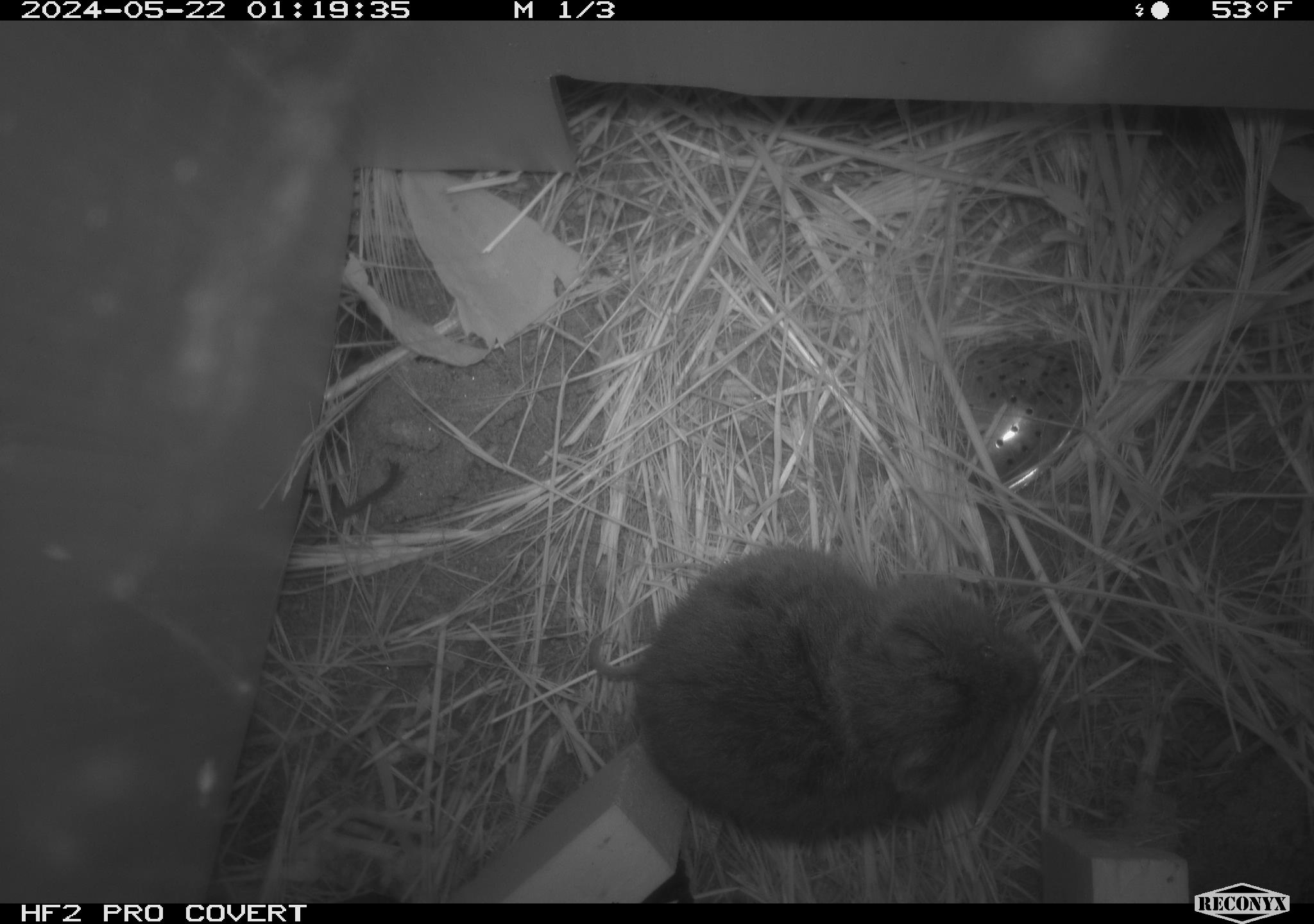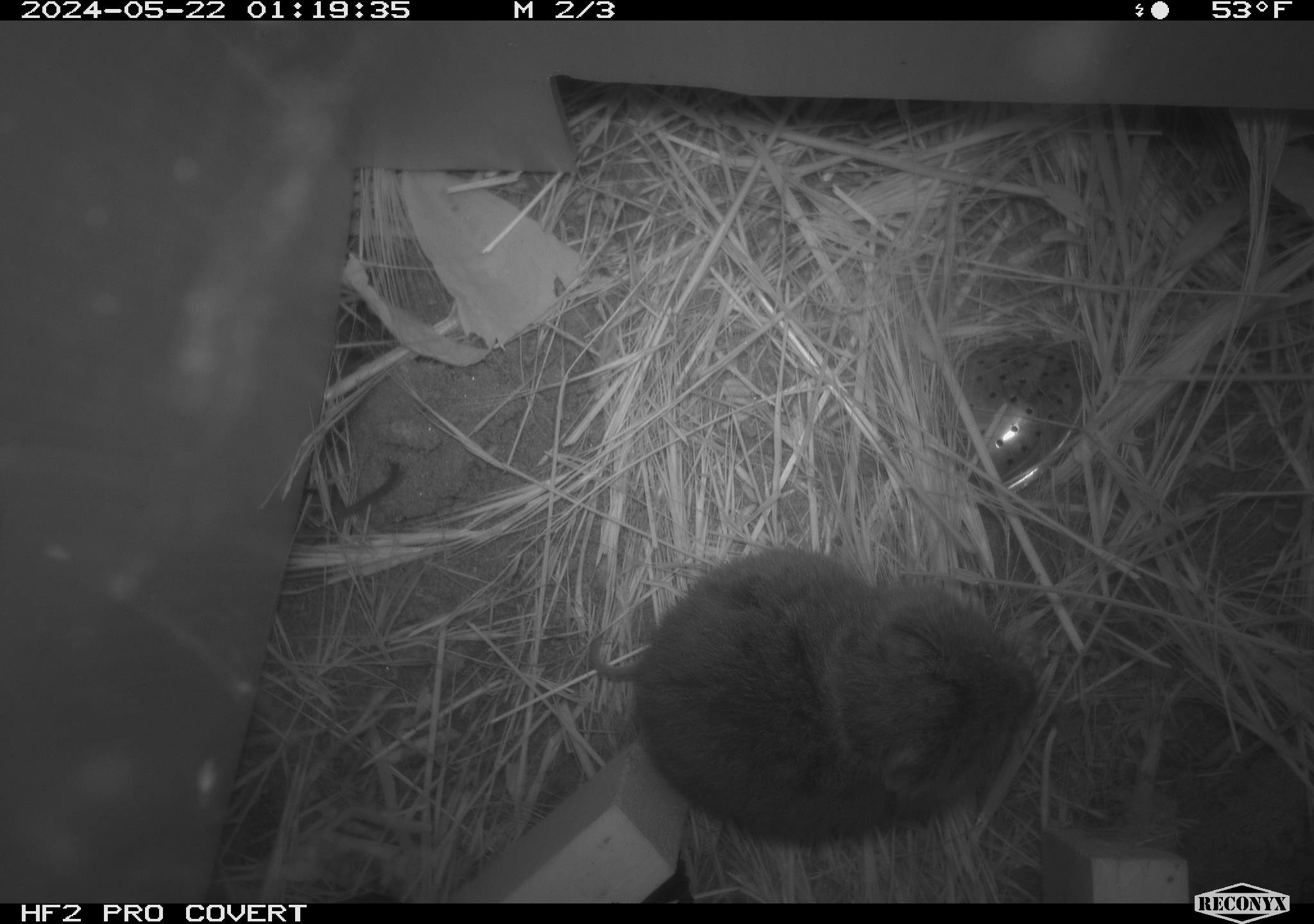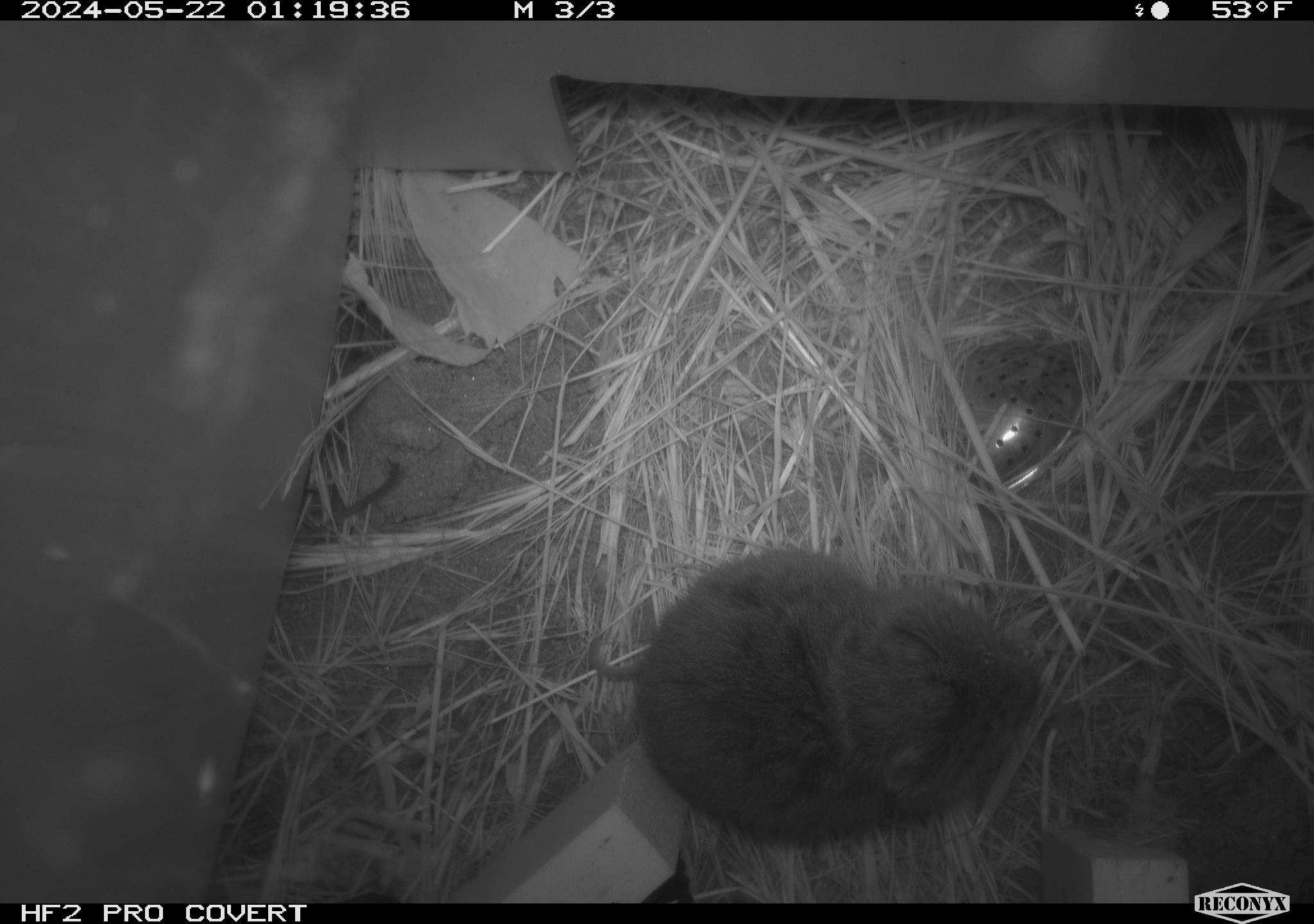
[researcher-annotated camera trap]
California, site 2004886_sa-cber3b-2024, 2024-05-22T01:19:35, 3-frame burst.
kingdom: Animalia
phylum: Chordata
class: Mammalia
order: Rodentia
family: Cricetidae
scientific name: Arvicolinae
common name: voles, lemmings, and muskrats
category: arvicolinae subfamily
Arvicolinae subfamily (voles, lemmings, and muskrats) (Arvicolinae).